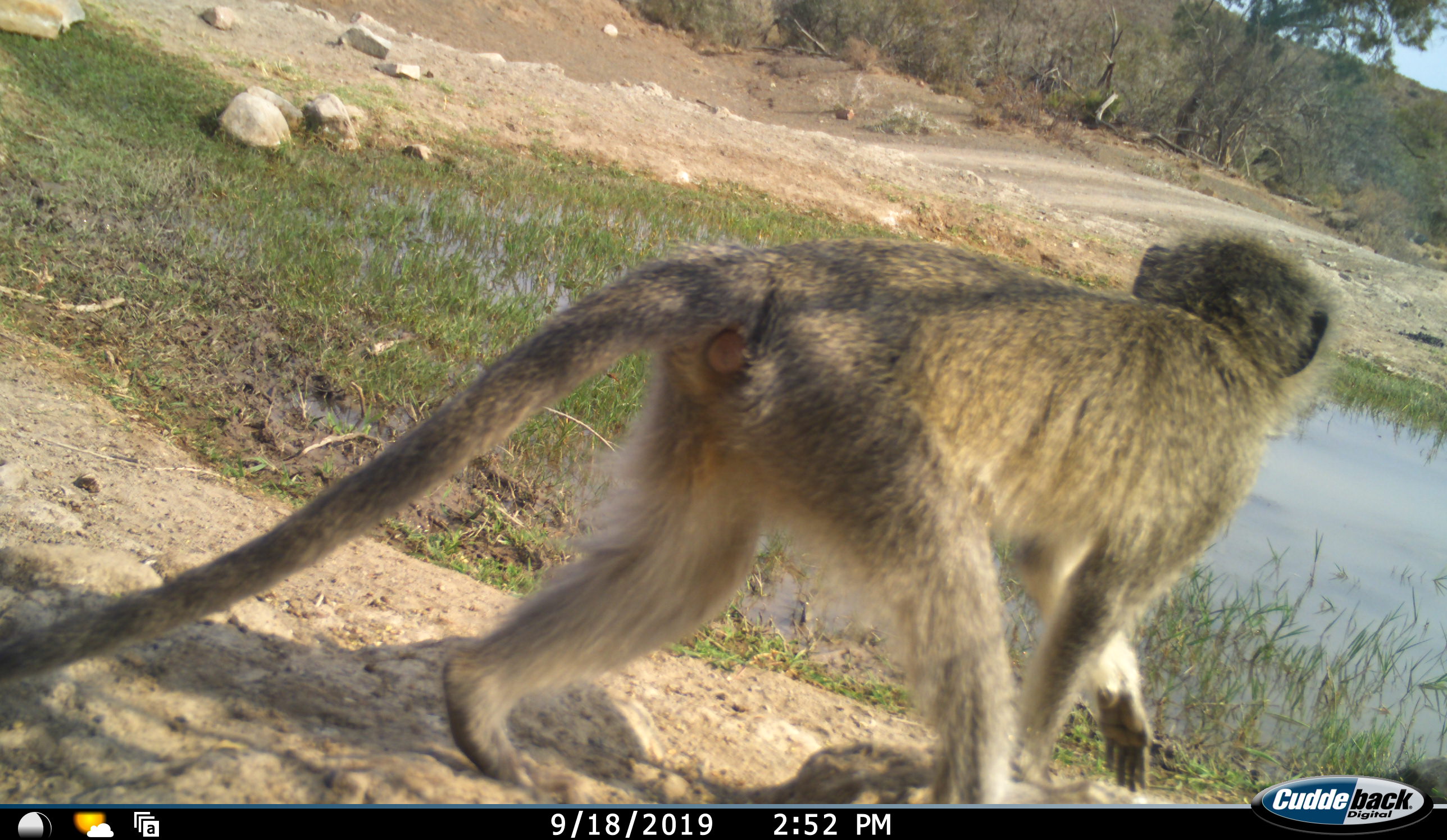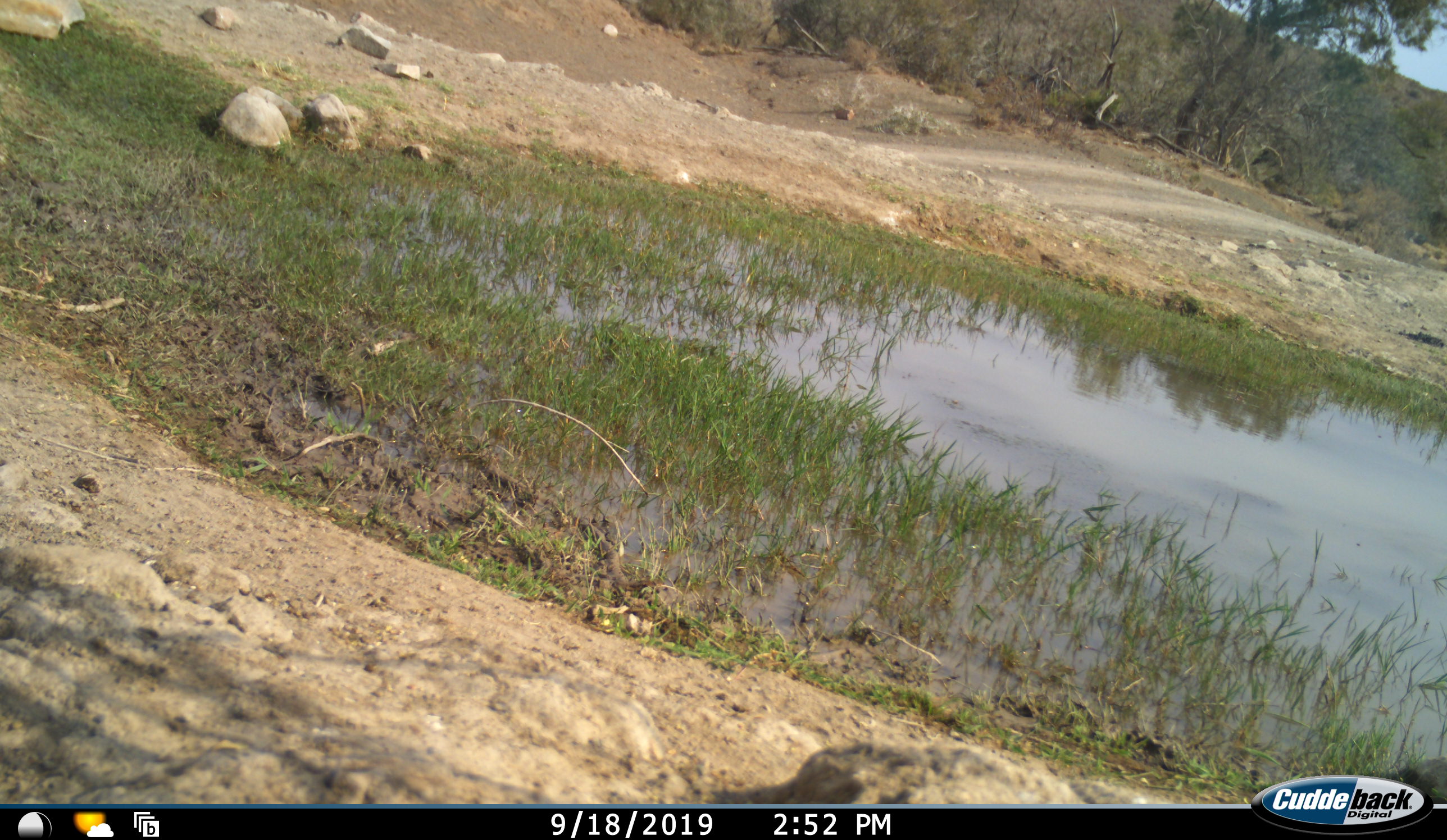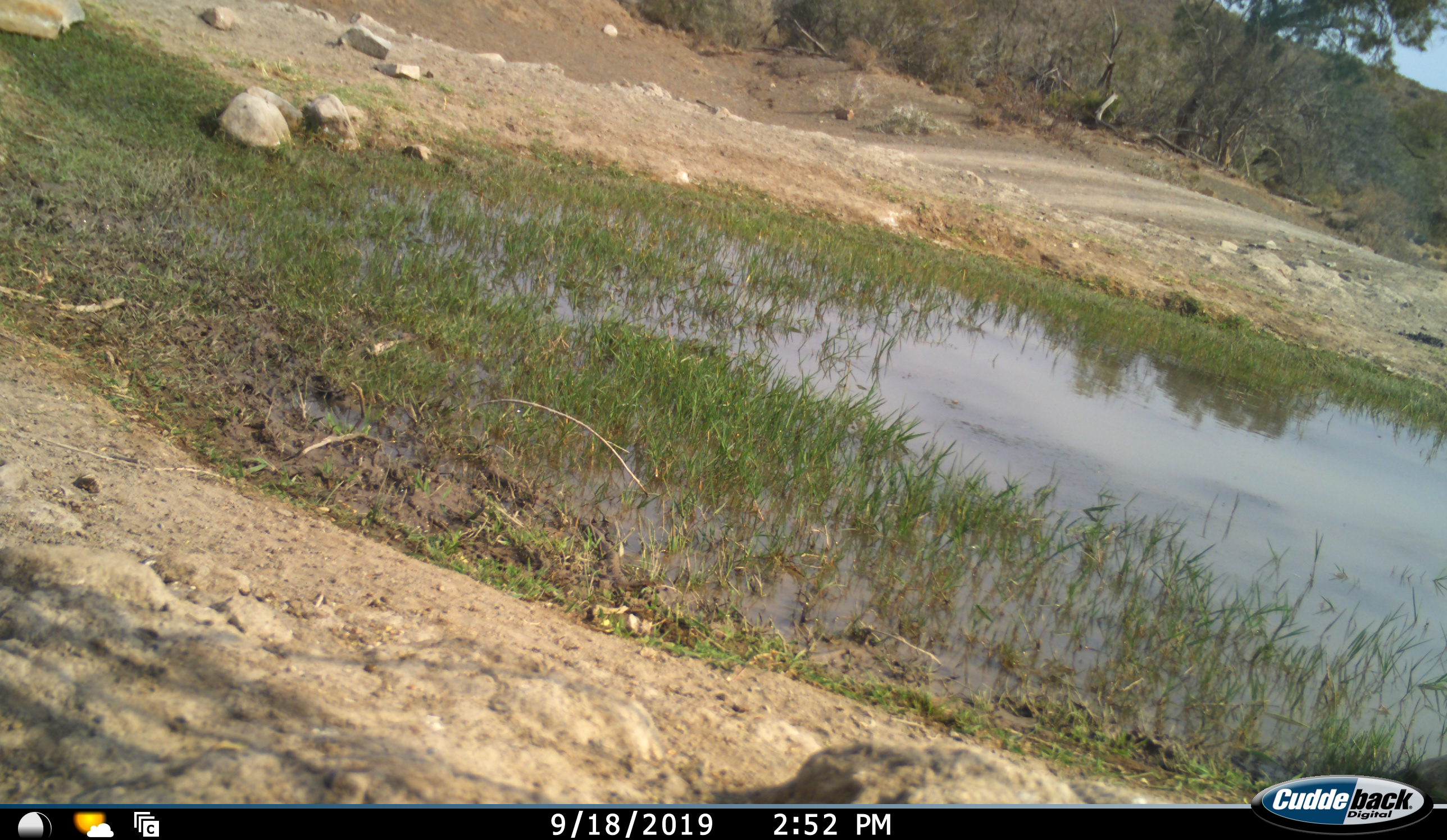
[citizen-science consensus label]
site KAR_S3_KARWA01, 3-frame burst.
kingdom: Animalia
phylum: Chordata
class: Mammalia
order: Primates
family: Cercopithecidae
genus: Chlorocebus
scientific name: Chlorocebus pygerythrus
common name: vervet monkey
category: monkeyvervet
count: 1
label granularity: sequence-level